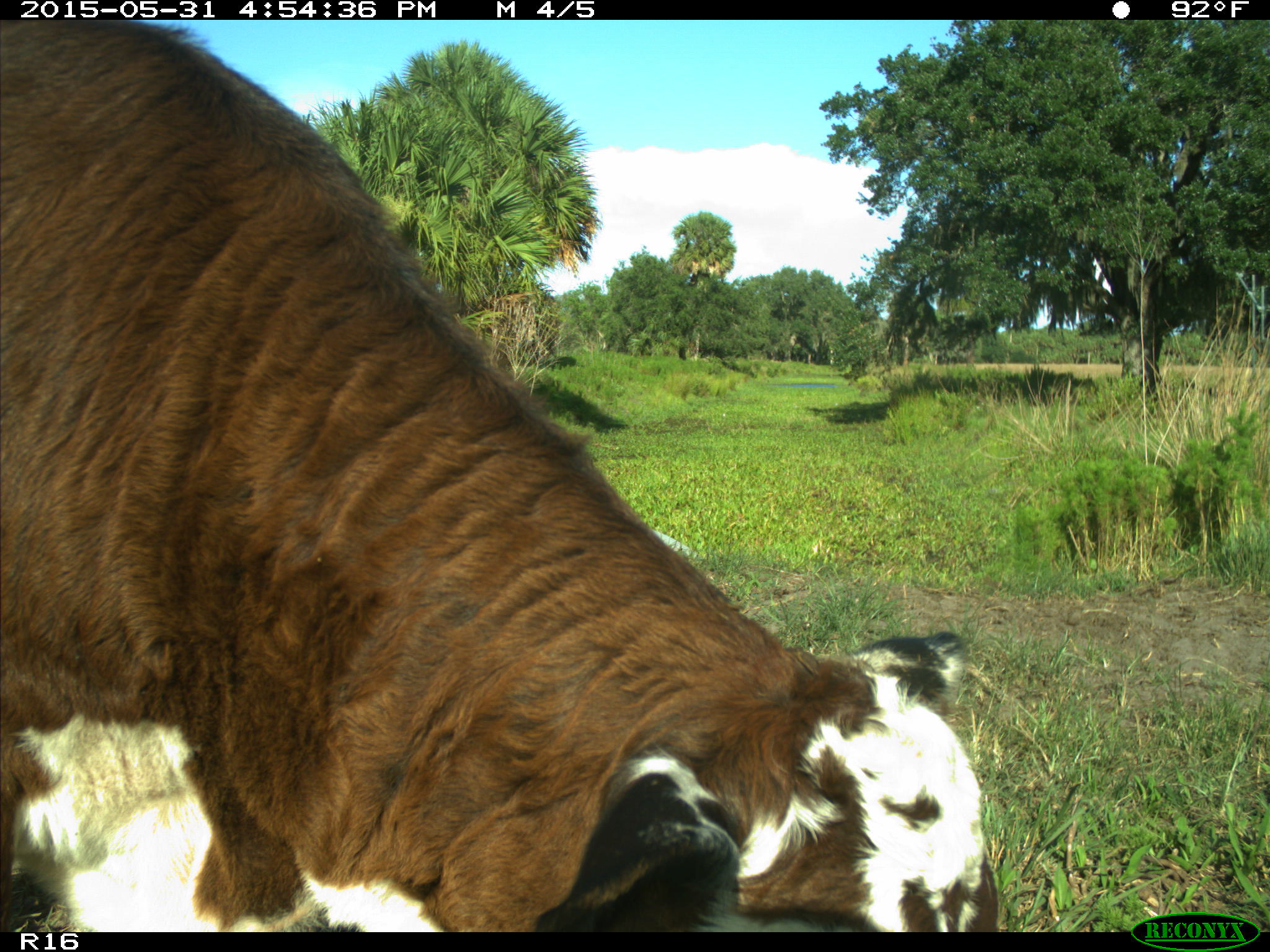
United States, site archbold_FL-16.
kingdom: Animalia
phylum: Chordata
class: Mammalia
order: Artiodactyla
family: Bovidae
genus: Bos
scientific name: Bos taurus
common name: domestic cow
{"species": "Bos taurus (domestic cow)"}